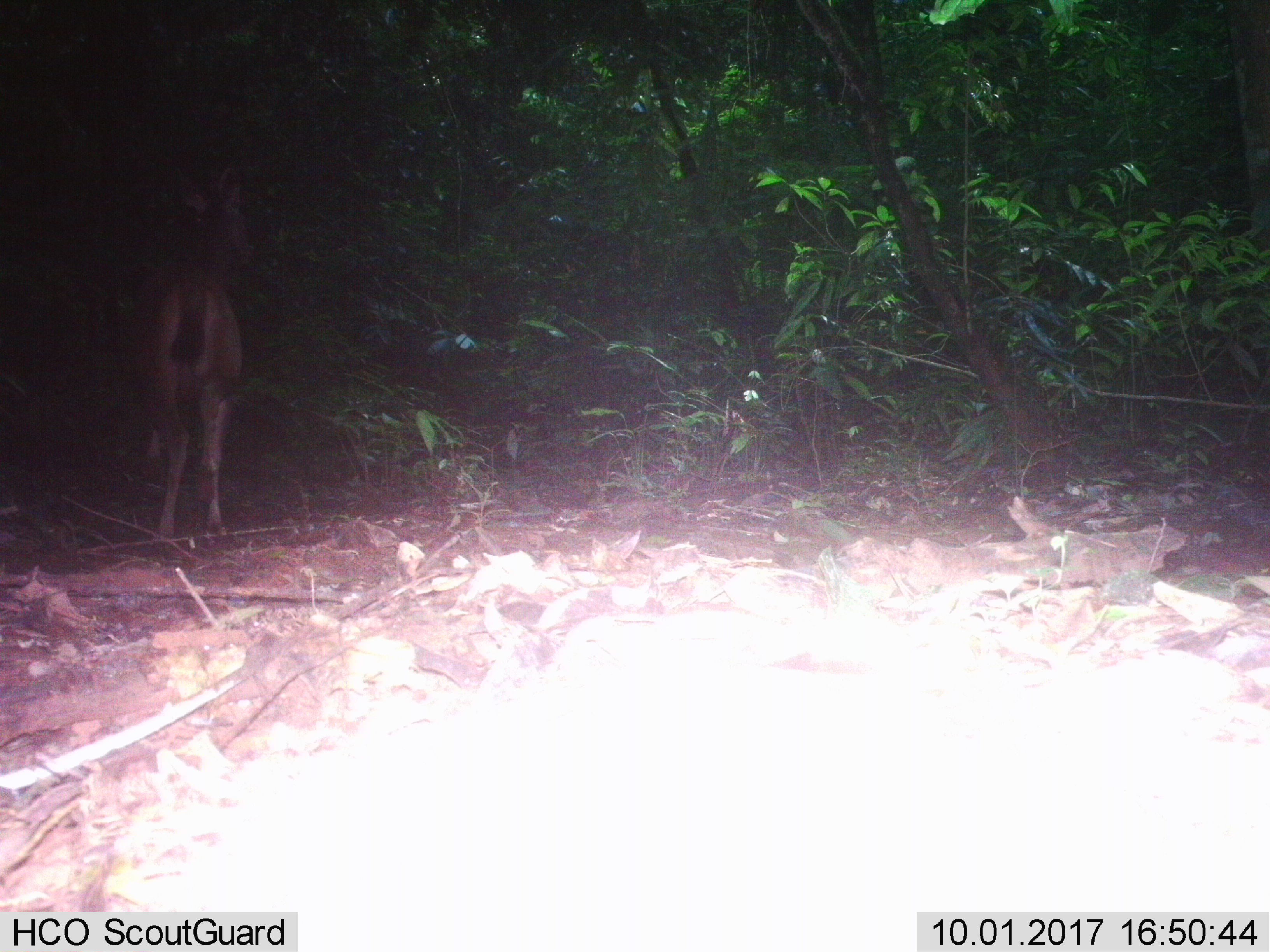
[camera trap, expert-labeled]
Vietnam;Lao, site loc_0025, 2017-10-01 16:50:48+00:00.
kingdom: Animalia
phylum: Chordata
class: Mammalia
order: Artiodactyla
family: Cervidae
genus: Rusa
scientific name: Rusa unicolor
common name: sambar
Sambar (Rusa unicolor). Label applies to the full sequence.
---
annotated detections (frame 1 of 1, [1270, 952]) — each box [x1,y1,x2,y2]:
sambar: [140,159,244,541]